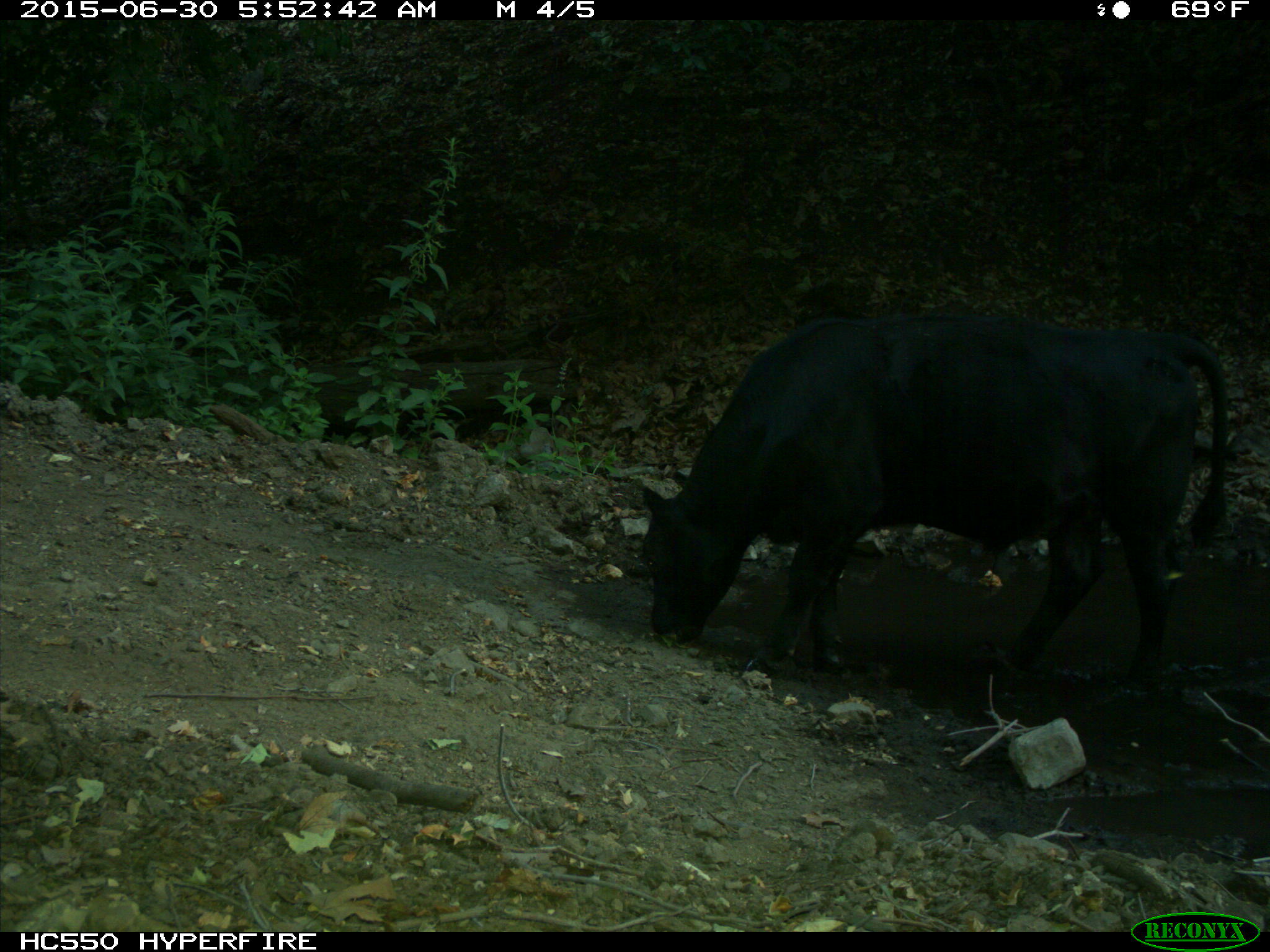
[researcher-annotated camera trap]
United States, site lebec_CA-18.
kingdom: Animalia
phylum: Chordata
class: Mammalia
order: Artiodactyla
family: Bovidae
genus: Bos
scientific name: Bos taurus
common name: domestic cow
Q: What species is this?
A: Bos taurus (domestic cow).